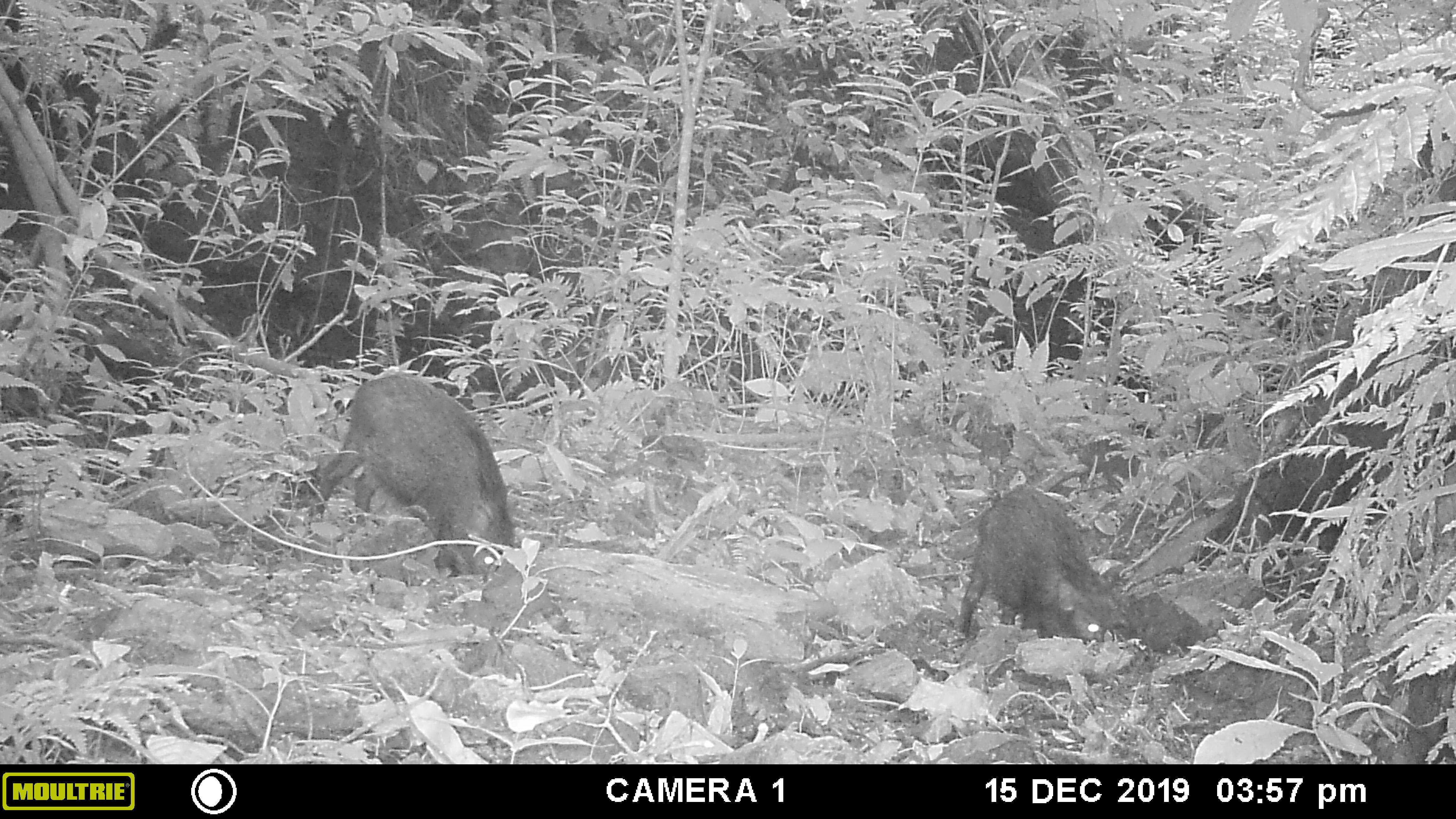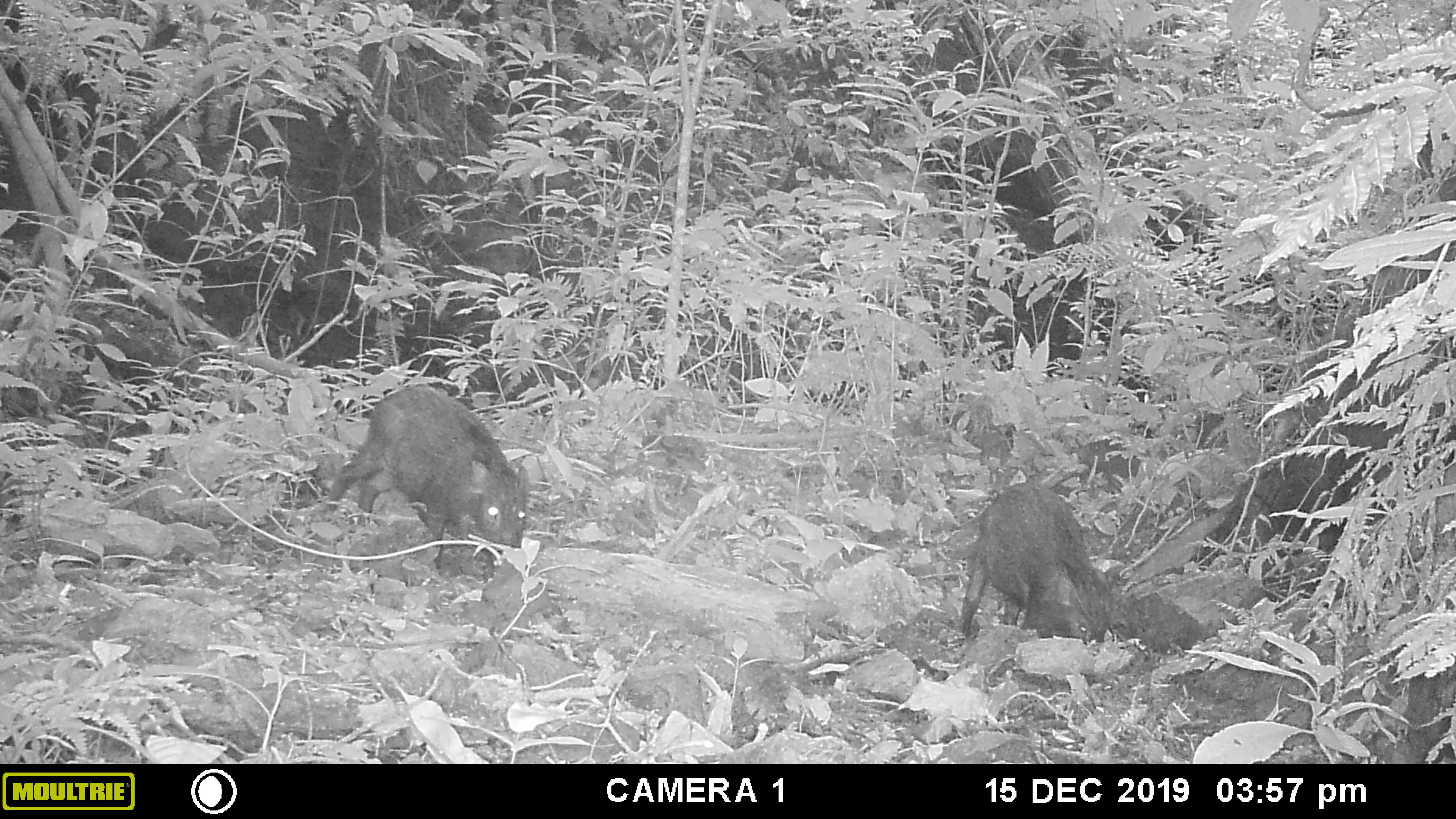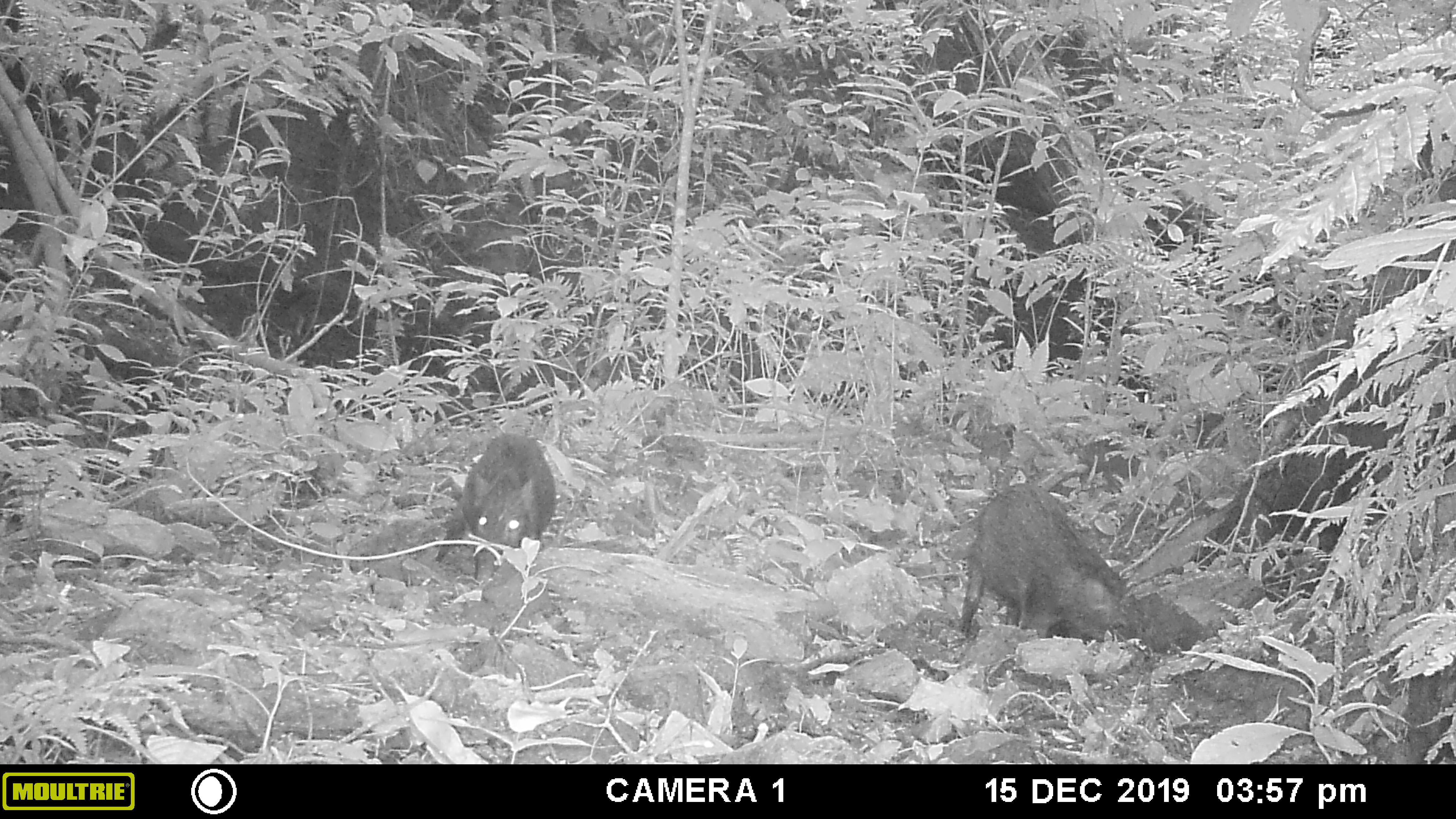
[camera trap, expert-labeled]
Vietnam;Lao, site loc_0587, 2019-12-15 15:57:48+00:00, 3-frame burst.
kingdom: Animalia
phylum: Chordata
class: Mammalia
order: Artiodactyla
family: Suidae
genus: Sus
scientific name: Sus scrofa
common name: eurasian wild pig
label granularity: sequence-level